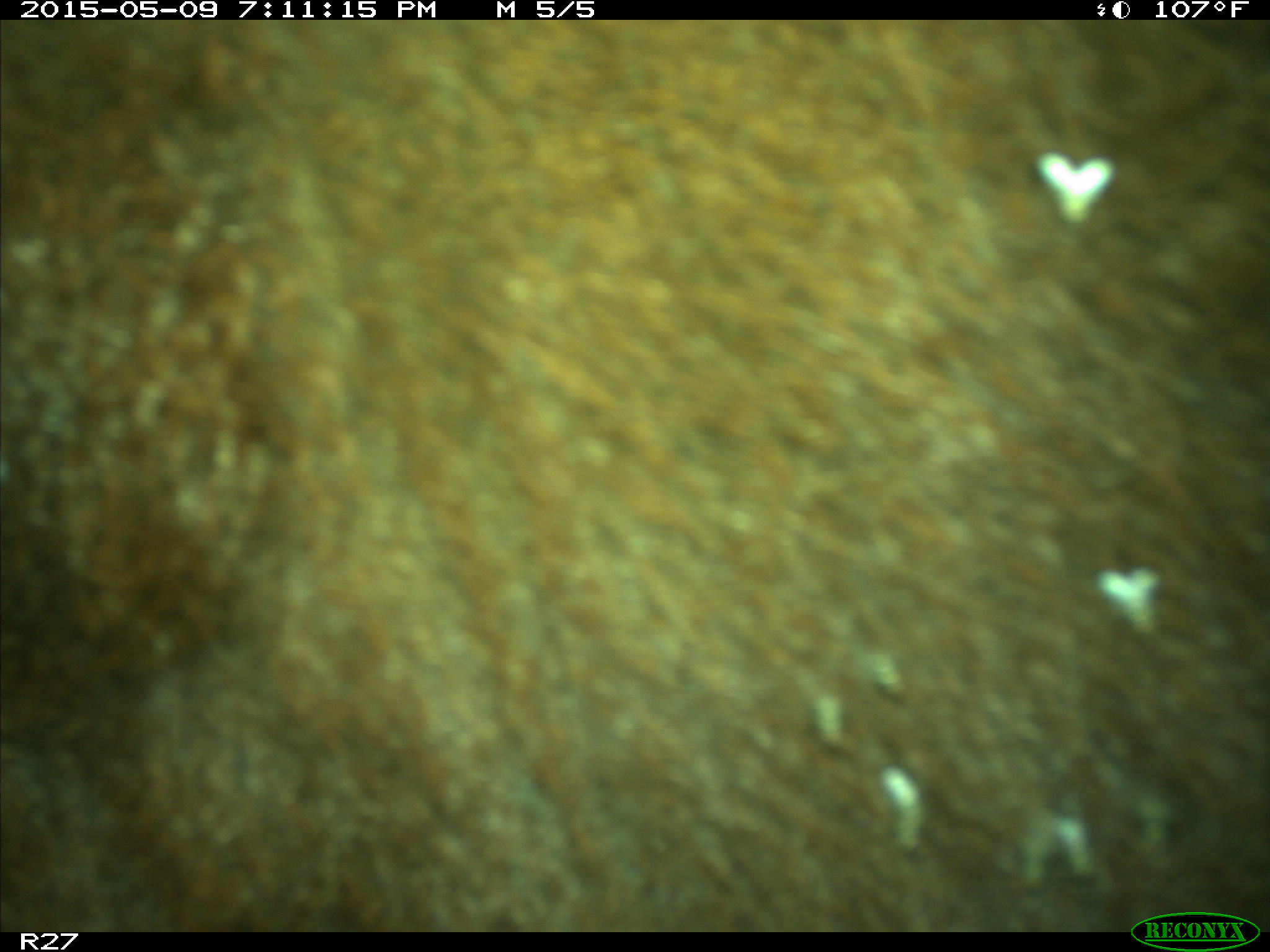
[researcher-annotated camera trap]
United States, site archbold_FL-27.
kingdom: Animalia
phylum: Chordata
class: Mammalia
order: Artiodactyla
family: Bovidae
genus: Bos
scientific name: Bos taurus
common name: domestic cow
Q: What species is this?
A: Bos taurus (domestic cow).